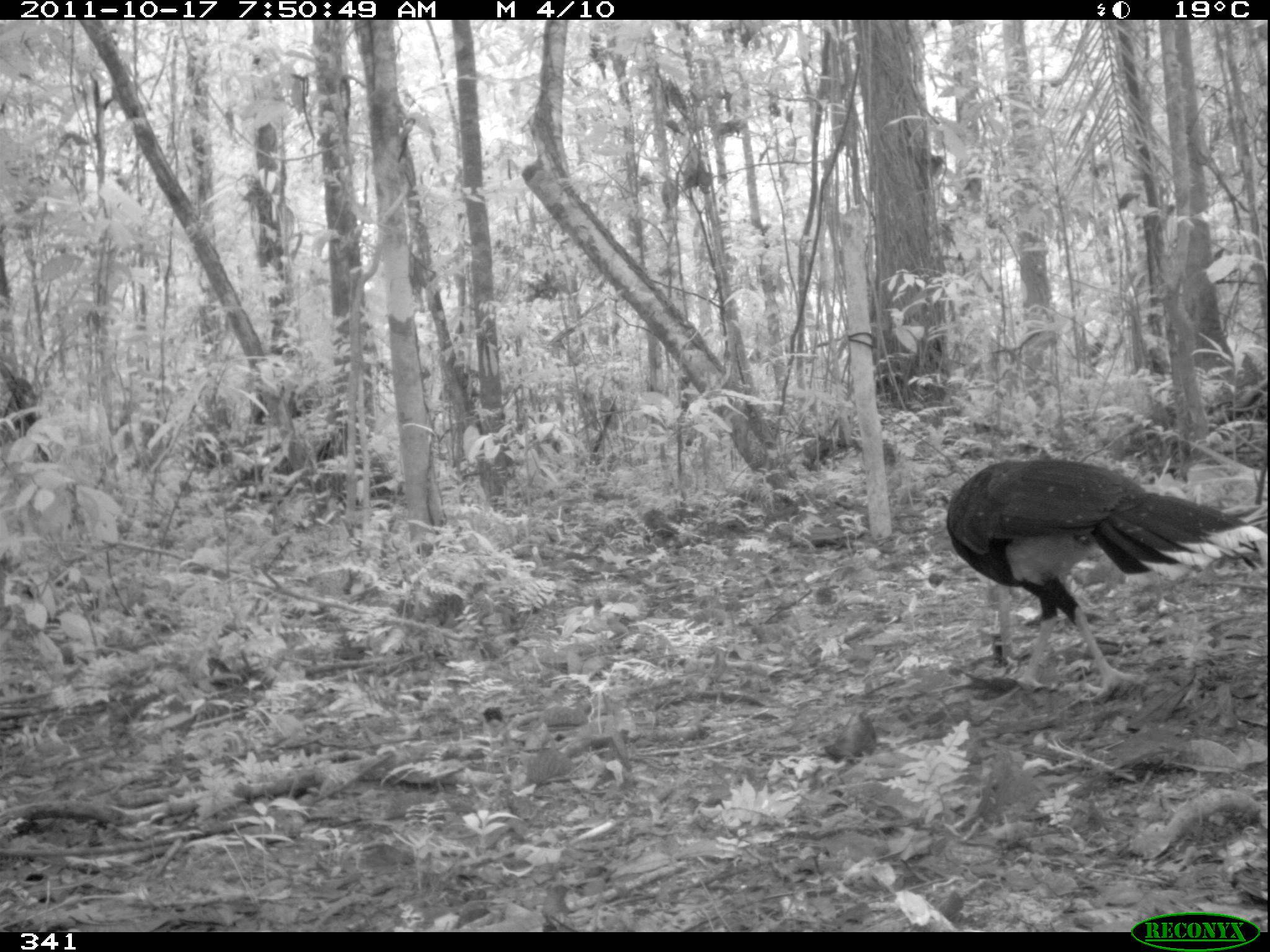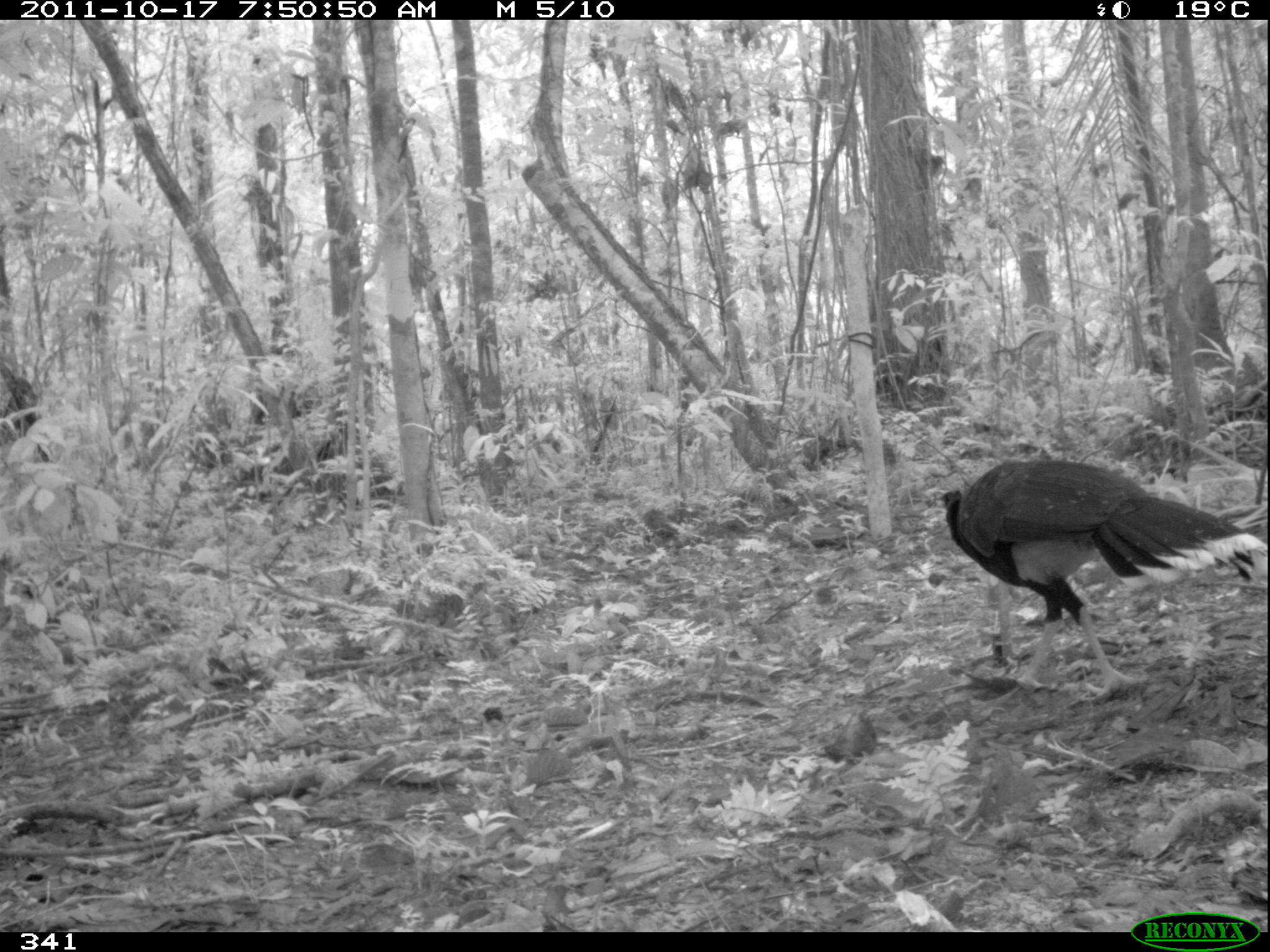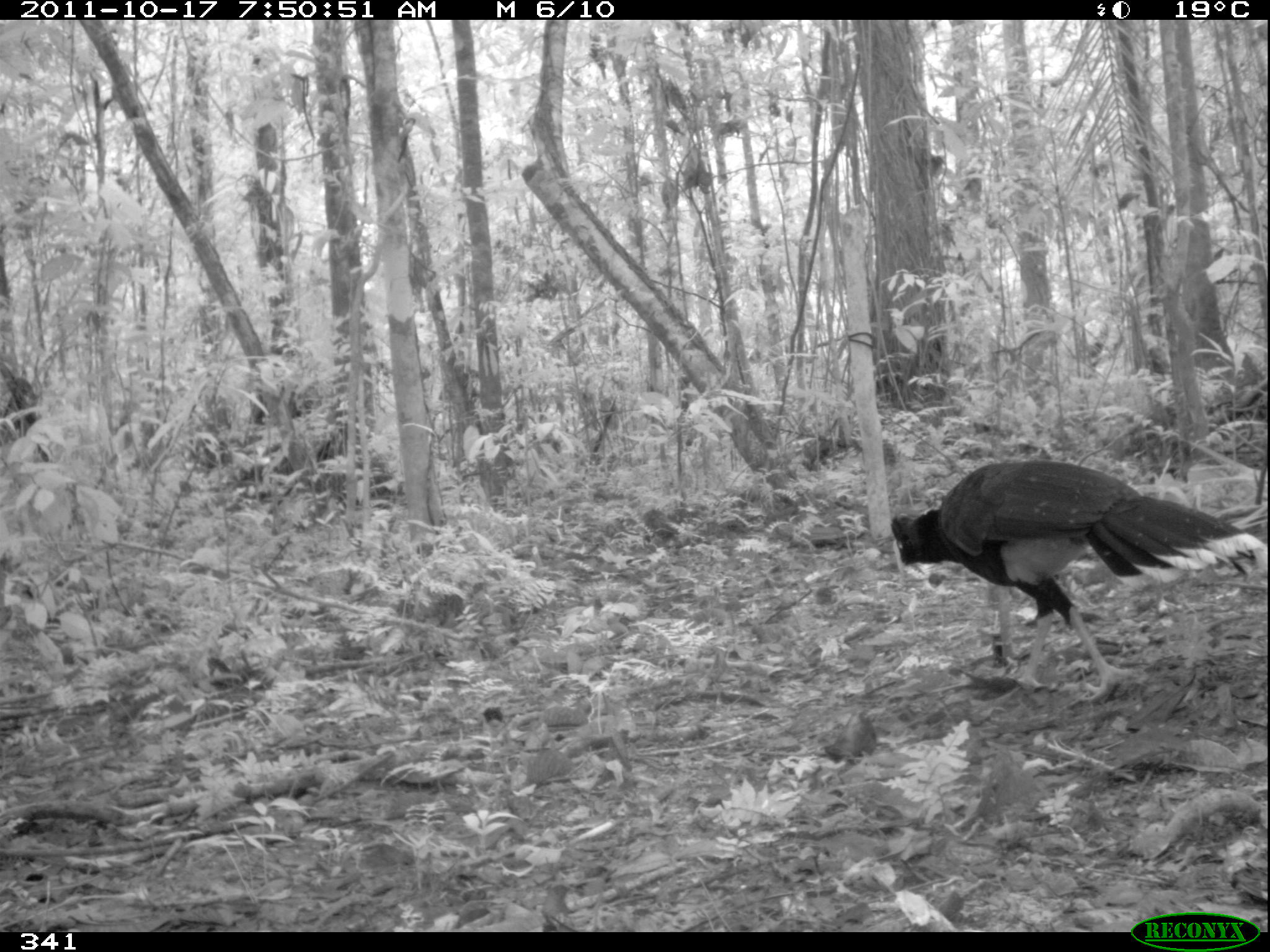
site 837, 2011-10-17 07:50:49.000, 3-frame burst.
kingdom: Animalia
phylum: Chordata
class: Aves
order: Galliformes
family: Cracidae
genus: Mitu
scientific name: Mitu tuberosum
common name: razor-billed curassow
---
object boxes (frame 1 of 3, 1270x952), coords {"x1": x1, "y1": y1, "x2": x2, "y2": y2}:
mitu tuberosum: {"x1": 942, "y1": 455, "x2": 1269, "y2": 704}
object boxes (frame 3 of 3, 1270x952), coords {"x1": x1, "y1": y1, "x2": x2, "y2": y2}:
mitu tuberosum: {"x1": 887, "y1": 455, "x2": 1267, "y2": 704}